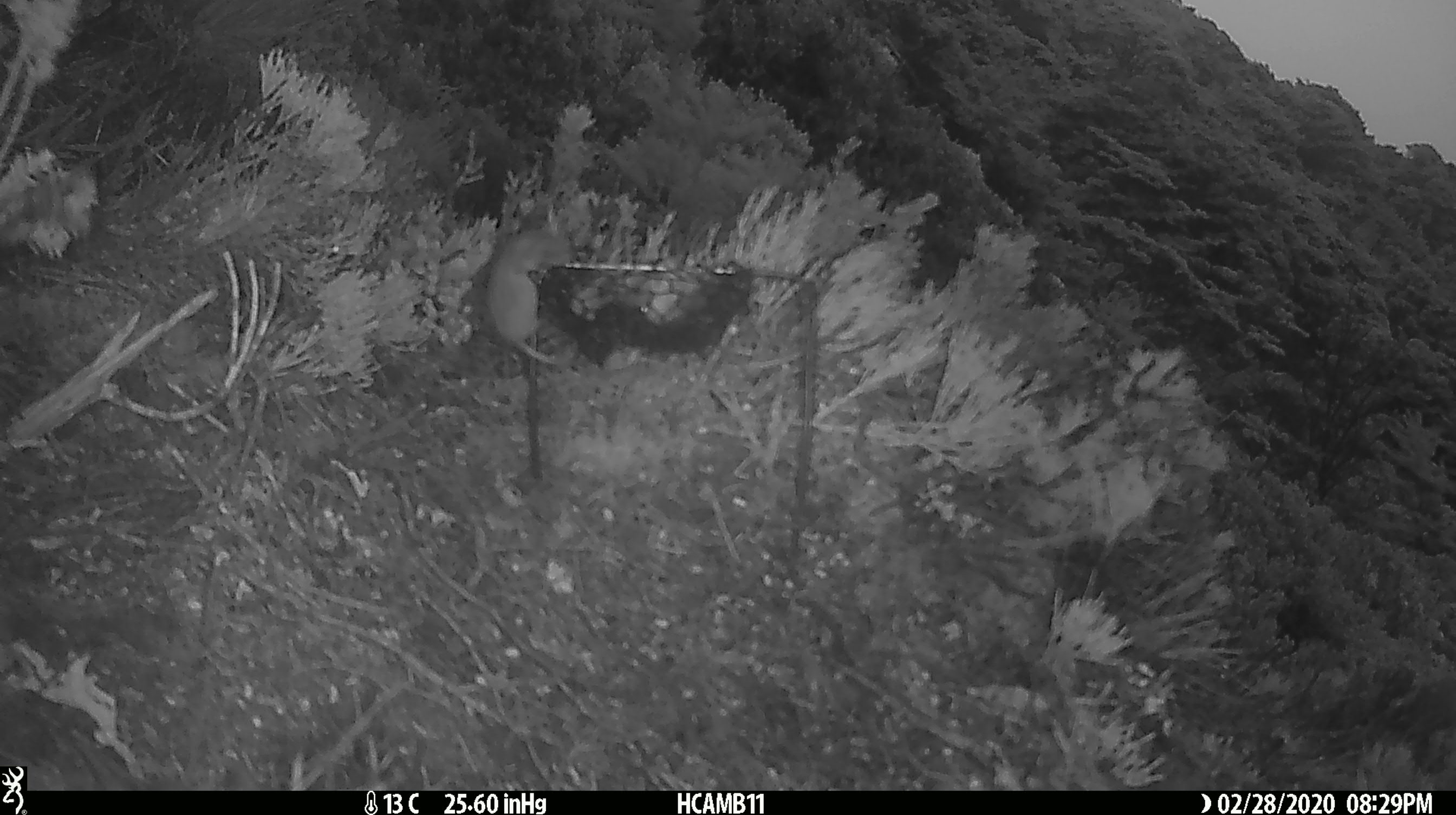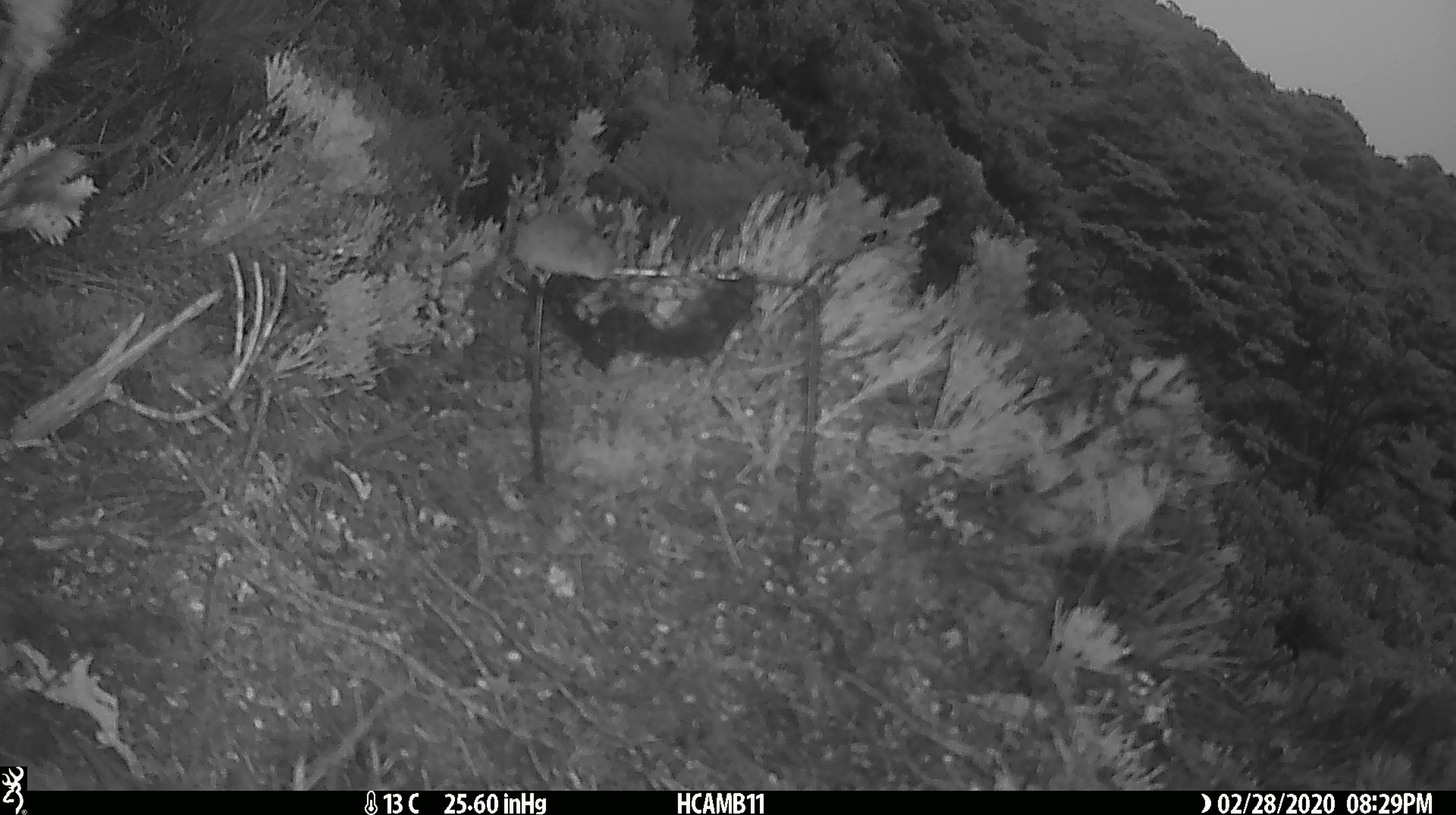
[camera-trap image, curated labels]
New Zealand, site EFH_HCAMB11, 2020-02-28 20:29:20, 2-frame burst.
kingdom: Animalia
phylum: Chordata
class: Mammalia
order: Rodentia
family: Muridae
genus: Mus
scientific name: Mus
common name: mouse